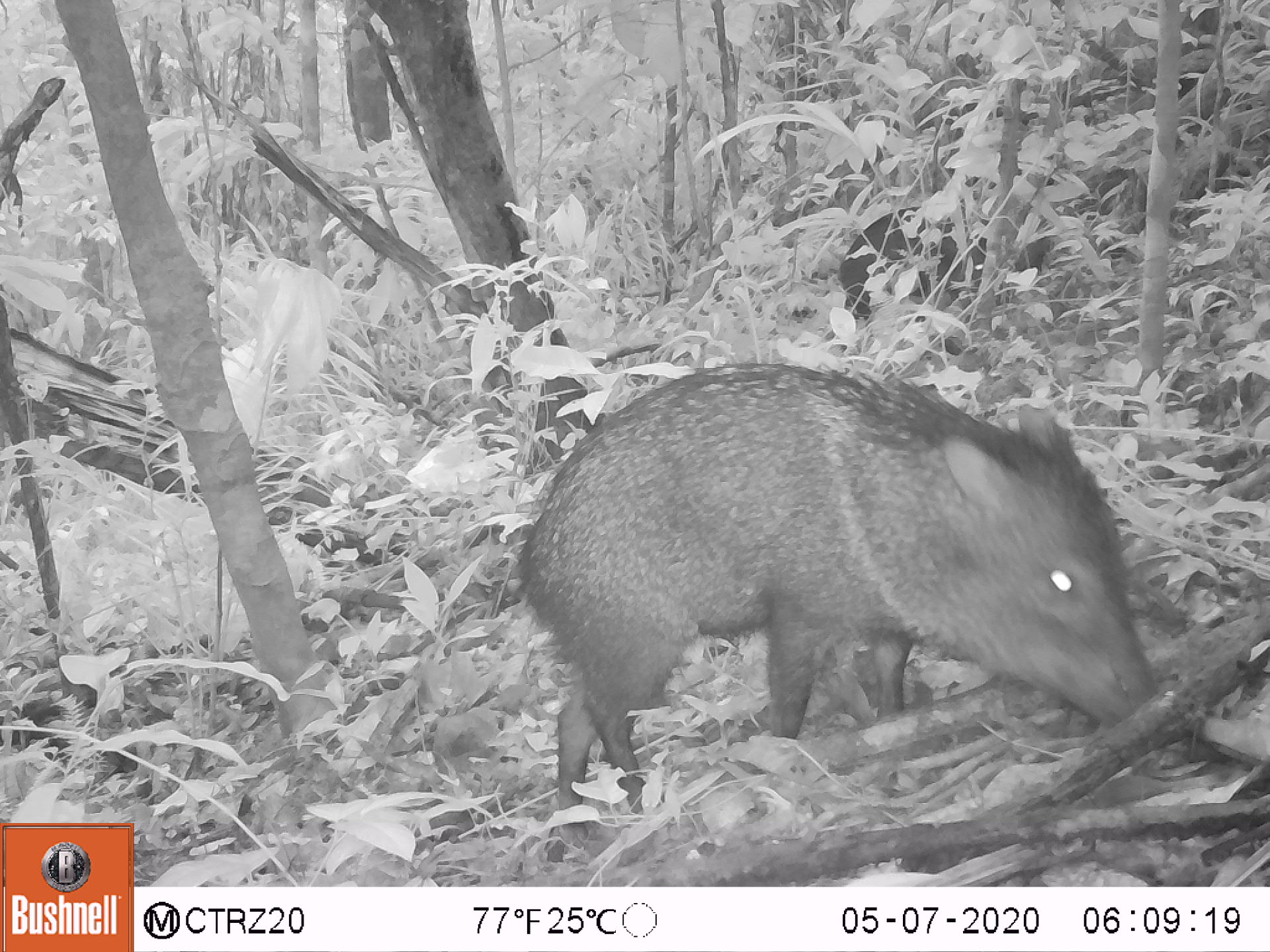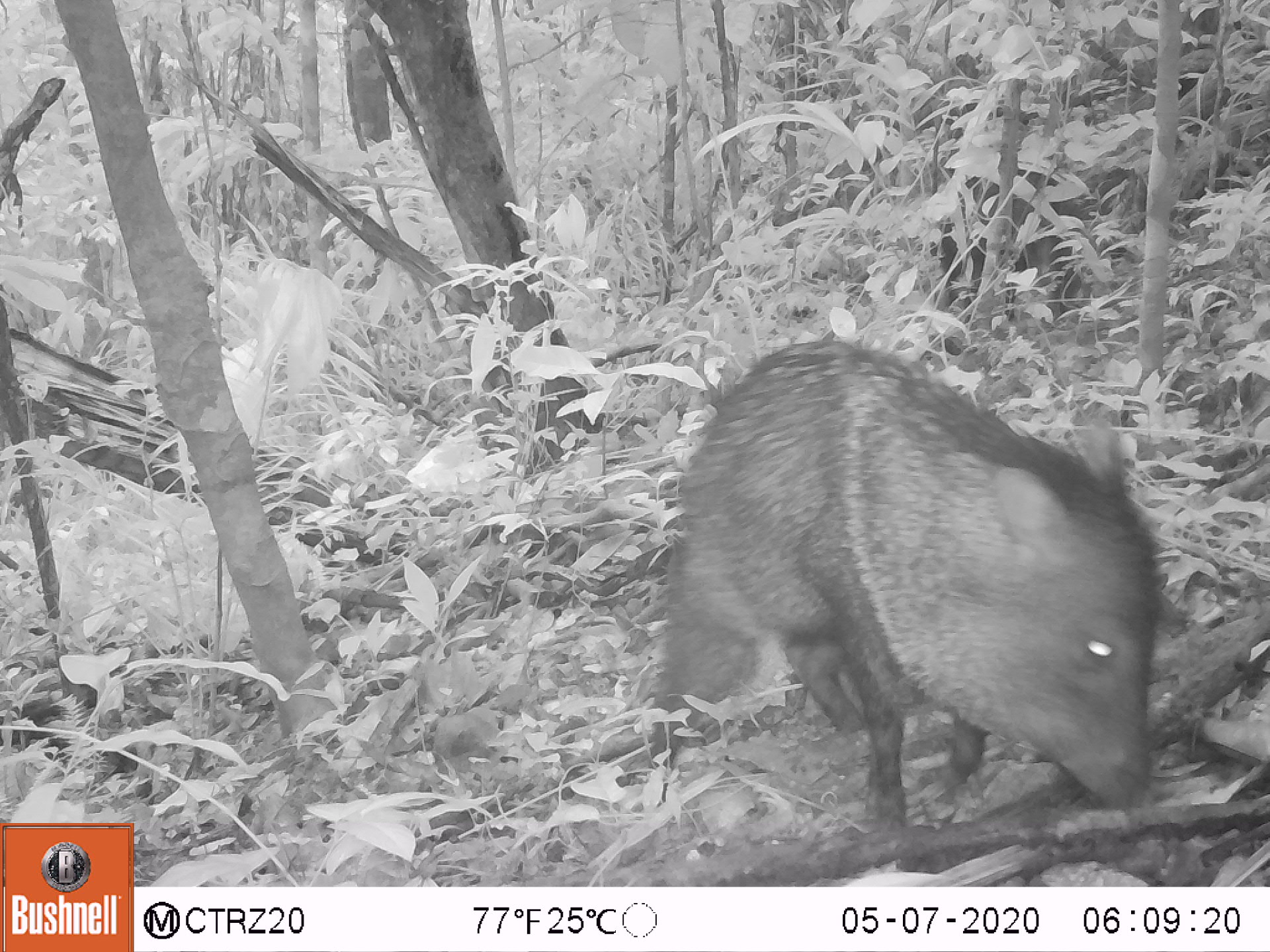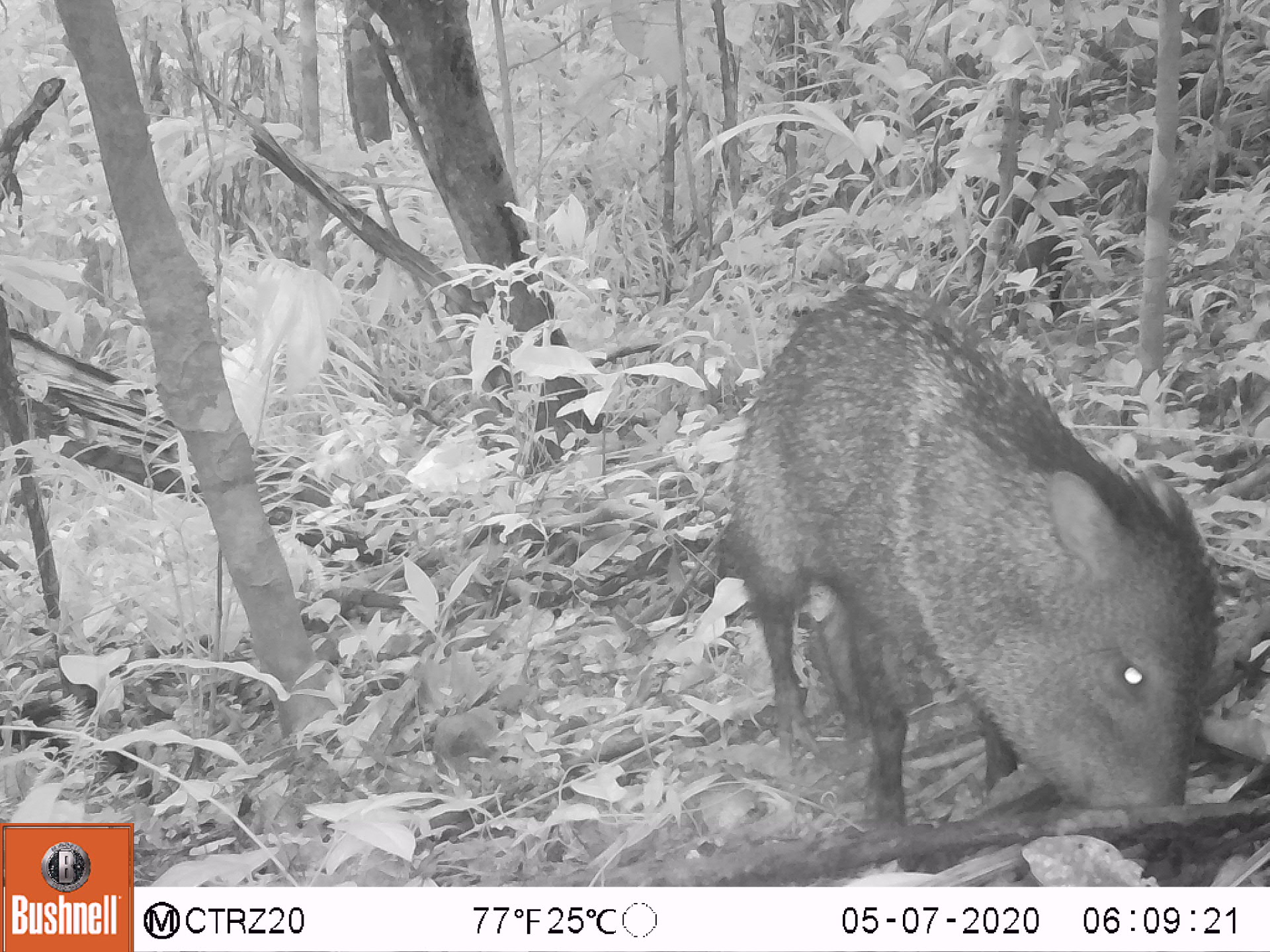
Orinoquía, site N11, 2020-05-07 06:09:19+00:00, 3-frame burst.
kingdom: Animalia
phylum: Chordata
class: Mammalia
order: Artiodactyla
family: Tayassuidae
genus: Pecari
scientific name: Pecari tajacu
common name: collared peccary